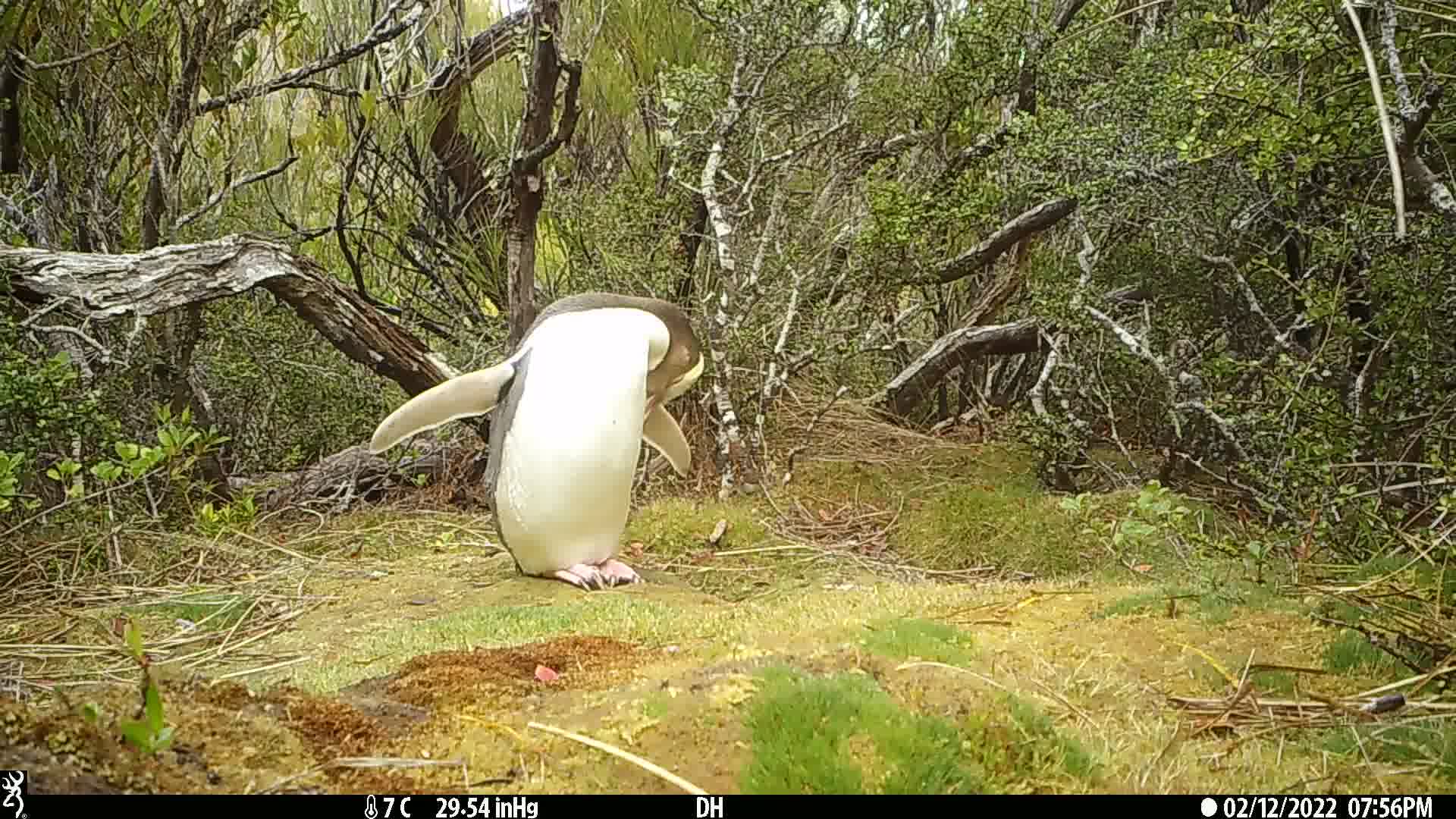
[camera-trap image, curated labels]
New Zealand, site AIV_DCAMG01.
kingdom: Animalia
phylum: Chordata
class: Aves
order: Sphenisciformes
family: Spheniscidae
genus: Megadyptes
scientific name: Megadyptes antipodes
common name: yellow-eyed penguin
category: yellow eyed penguin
Yellow eyed penguin (yellow-eyed penguin) (Megadyptes antipodes).